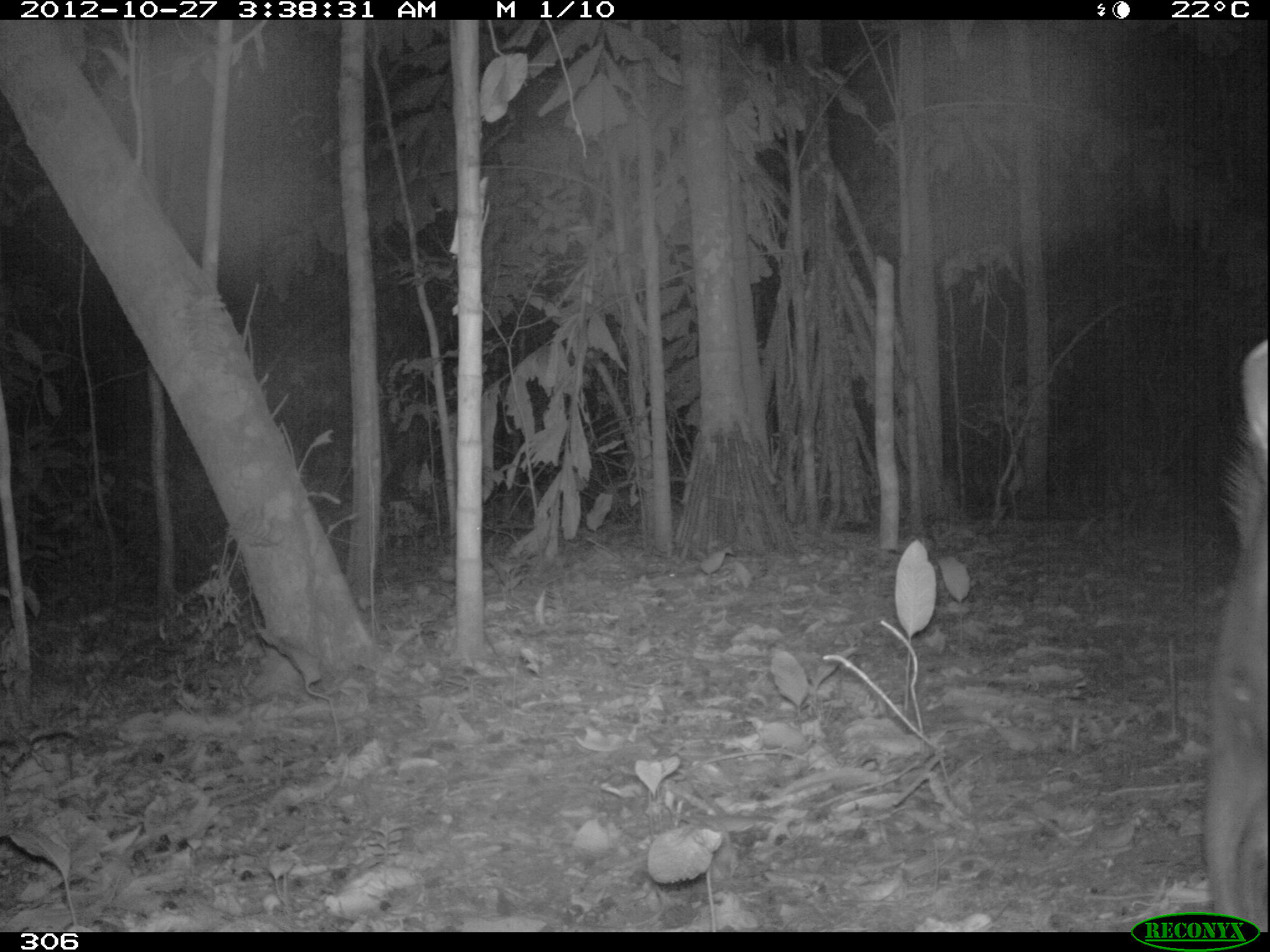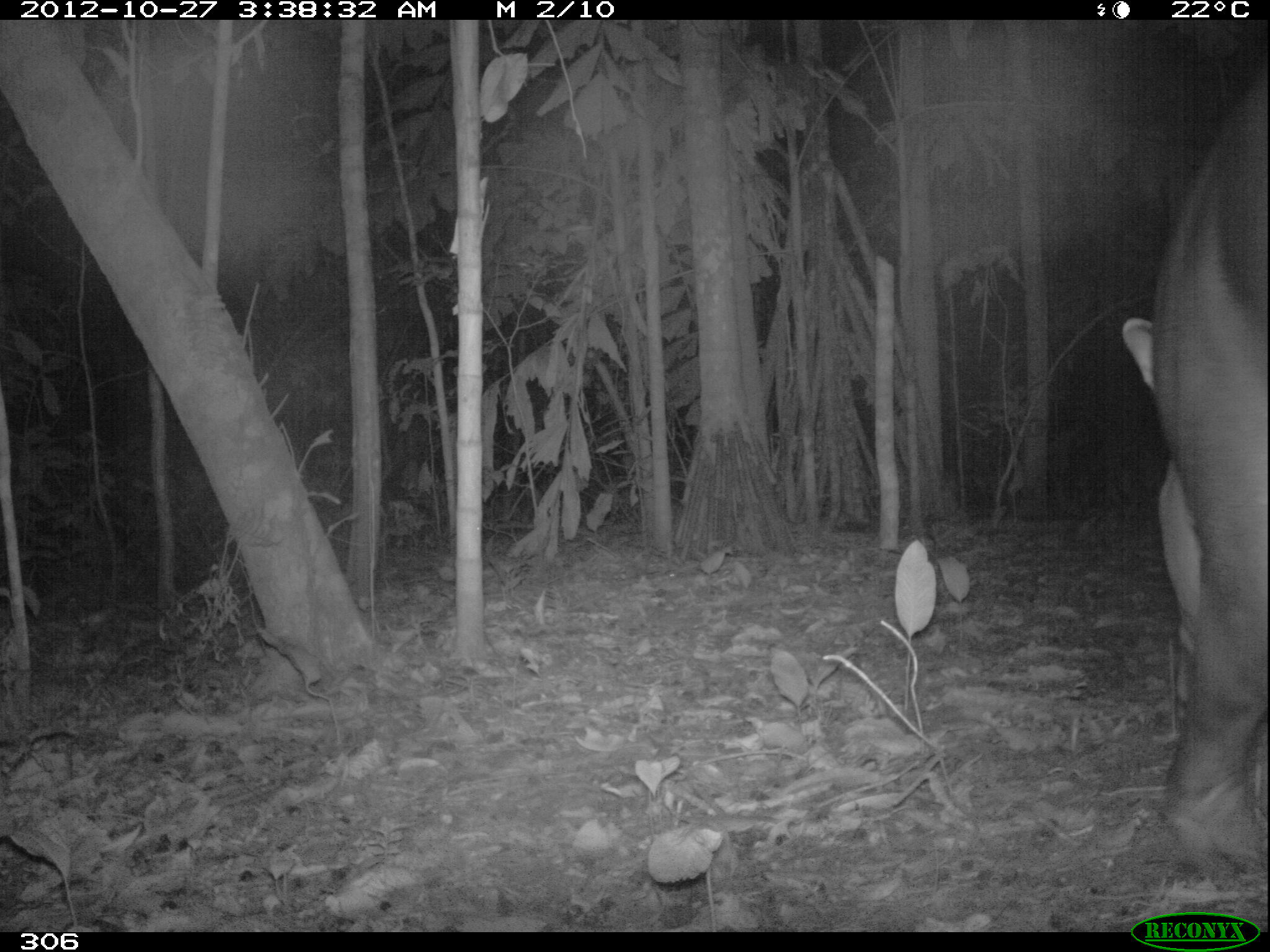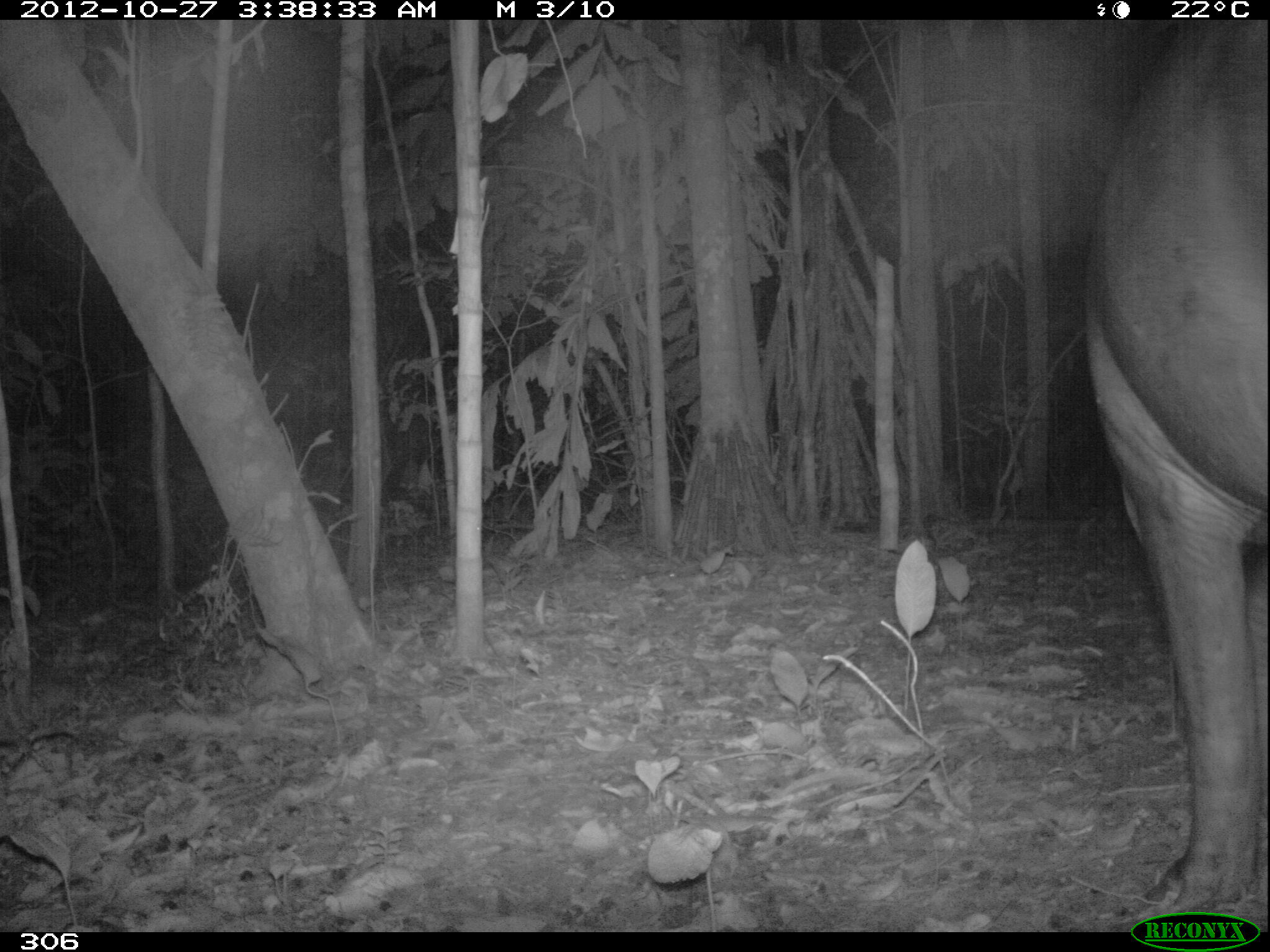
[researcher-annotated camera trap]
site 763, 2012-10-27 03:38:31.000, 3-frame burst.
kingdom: Animalia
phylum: Chordata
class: Mammalia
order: Perissodactyla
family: Tapiridae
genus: Tapirus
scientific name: Tapirus terrestris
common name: south american tapir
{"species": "Tapirus terrestris (south american tapir)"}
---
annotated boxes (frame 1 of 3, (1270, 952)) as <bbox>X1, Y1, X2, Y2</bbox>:
tapirus terrestris: <bbox>1200, 334, 1266, 930</bbox>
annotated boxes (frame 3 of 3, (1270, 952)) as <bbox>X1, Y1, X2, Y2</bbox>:
tapirus terrestris: <bbox>1080, 18, 1266, 909</bbox>